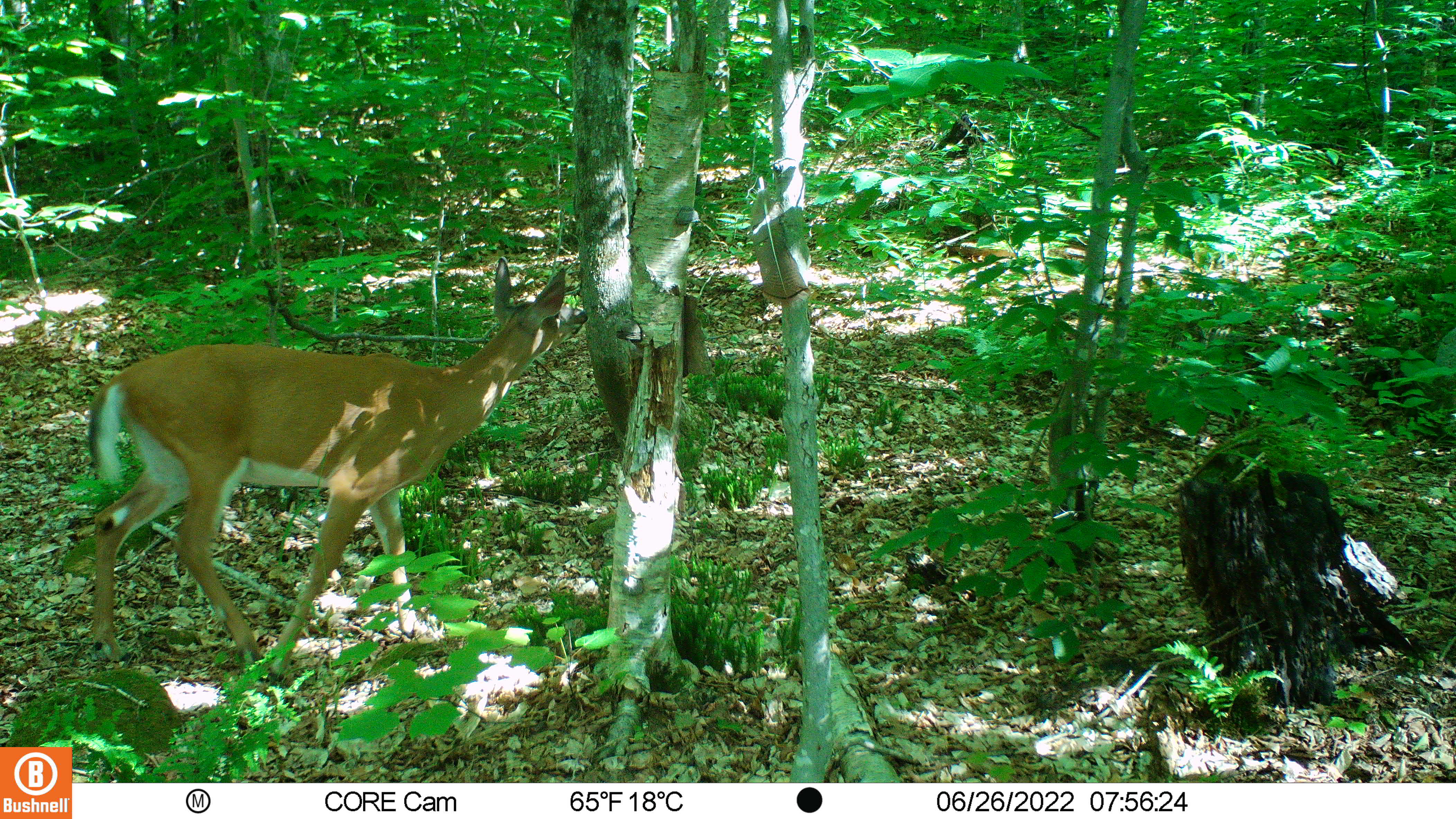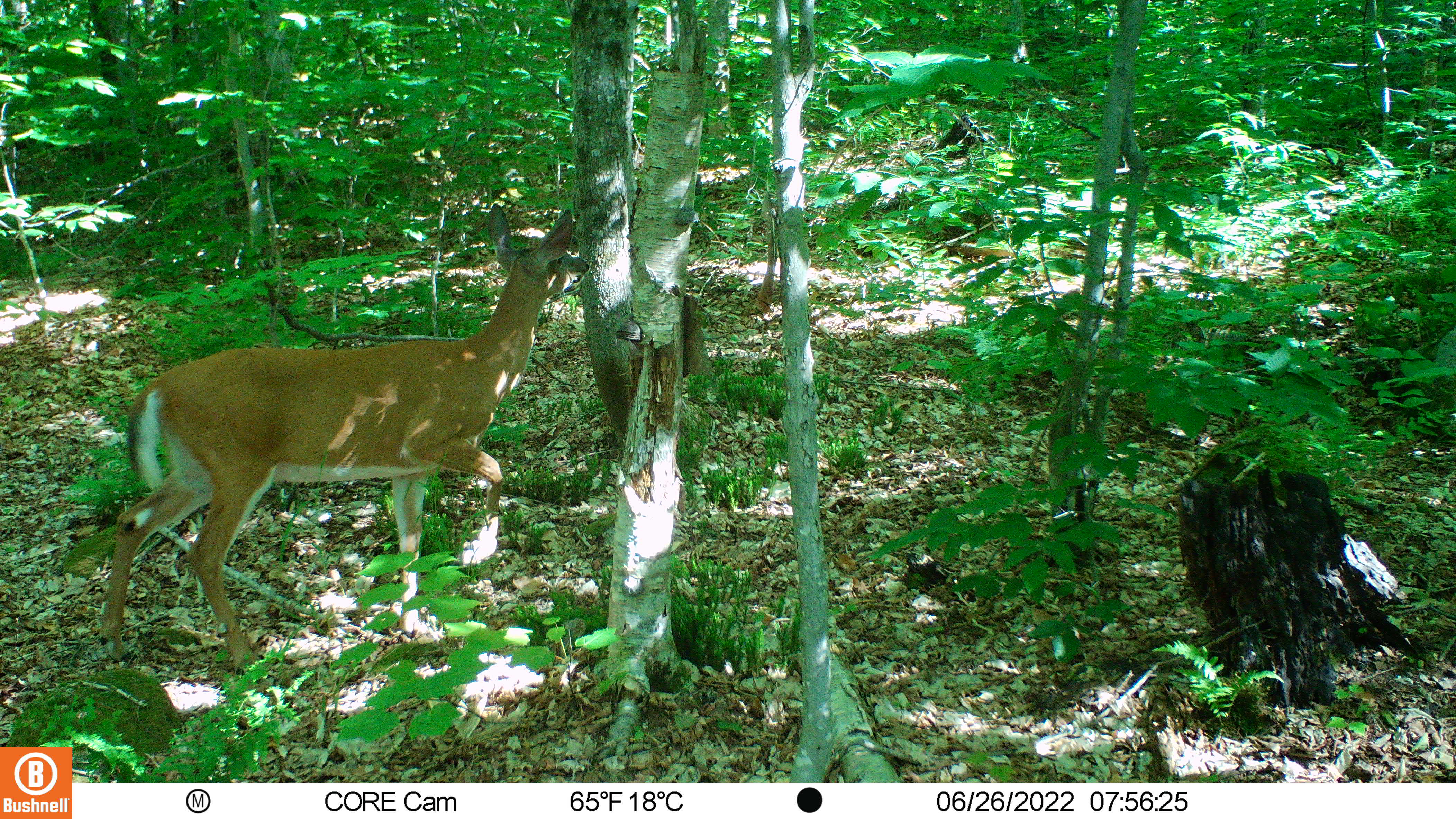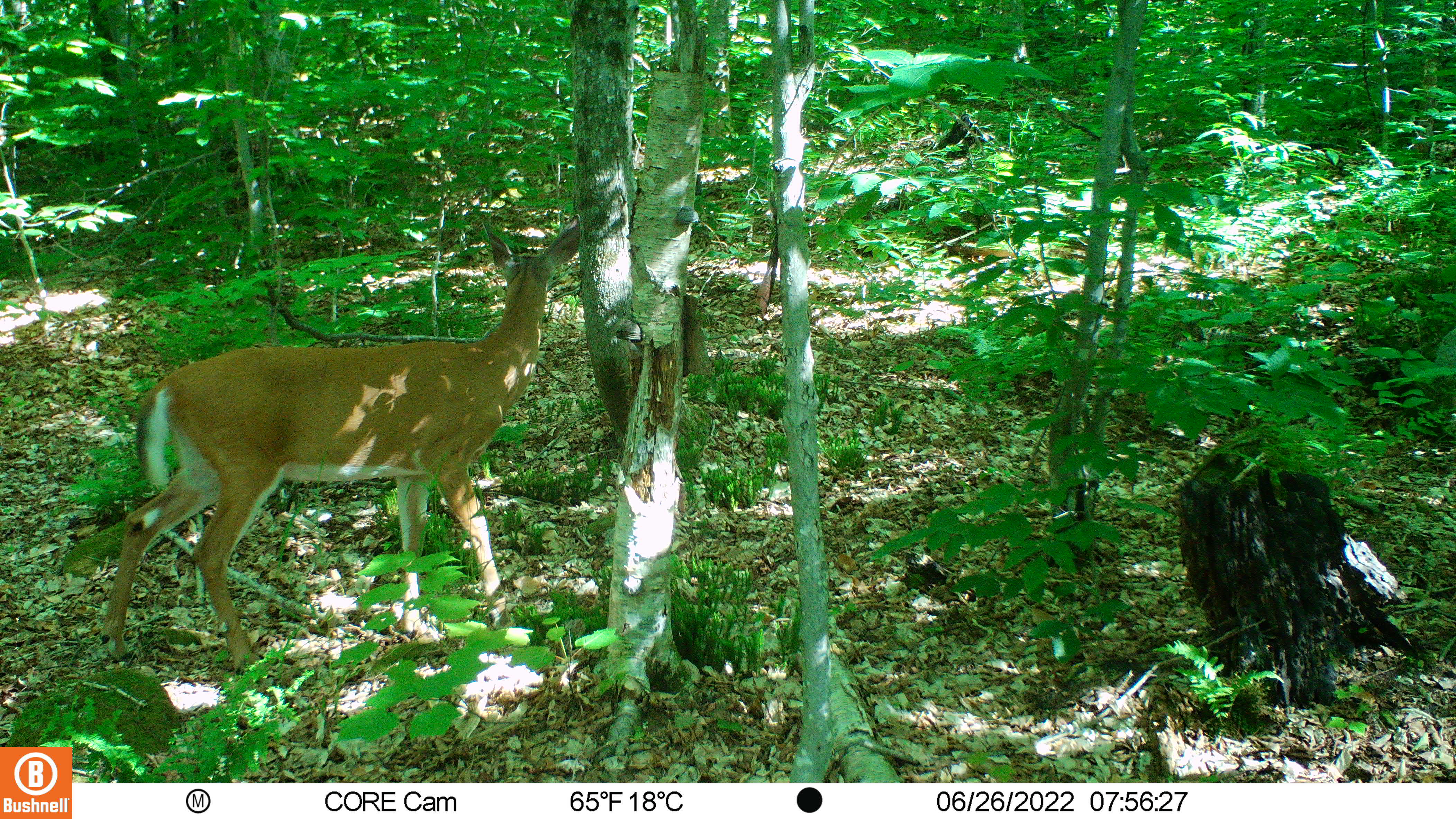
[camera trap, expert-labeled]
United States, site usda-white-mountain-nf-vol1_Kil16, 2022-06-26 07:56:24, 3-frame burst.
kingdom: Animalia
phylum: Chordata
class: Mammalia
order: Artiodactyla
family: Cervidae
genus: Odocoileus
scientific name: Odocoileus virginianus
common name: white-tailed deer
White-tailed deer (Odocoileus virginianus).